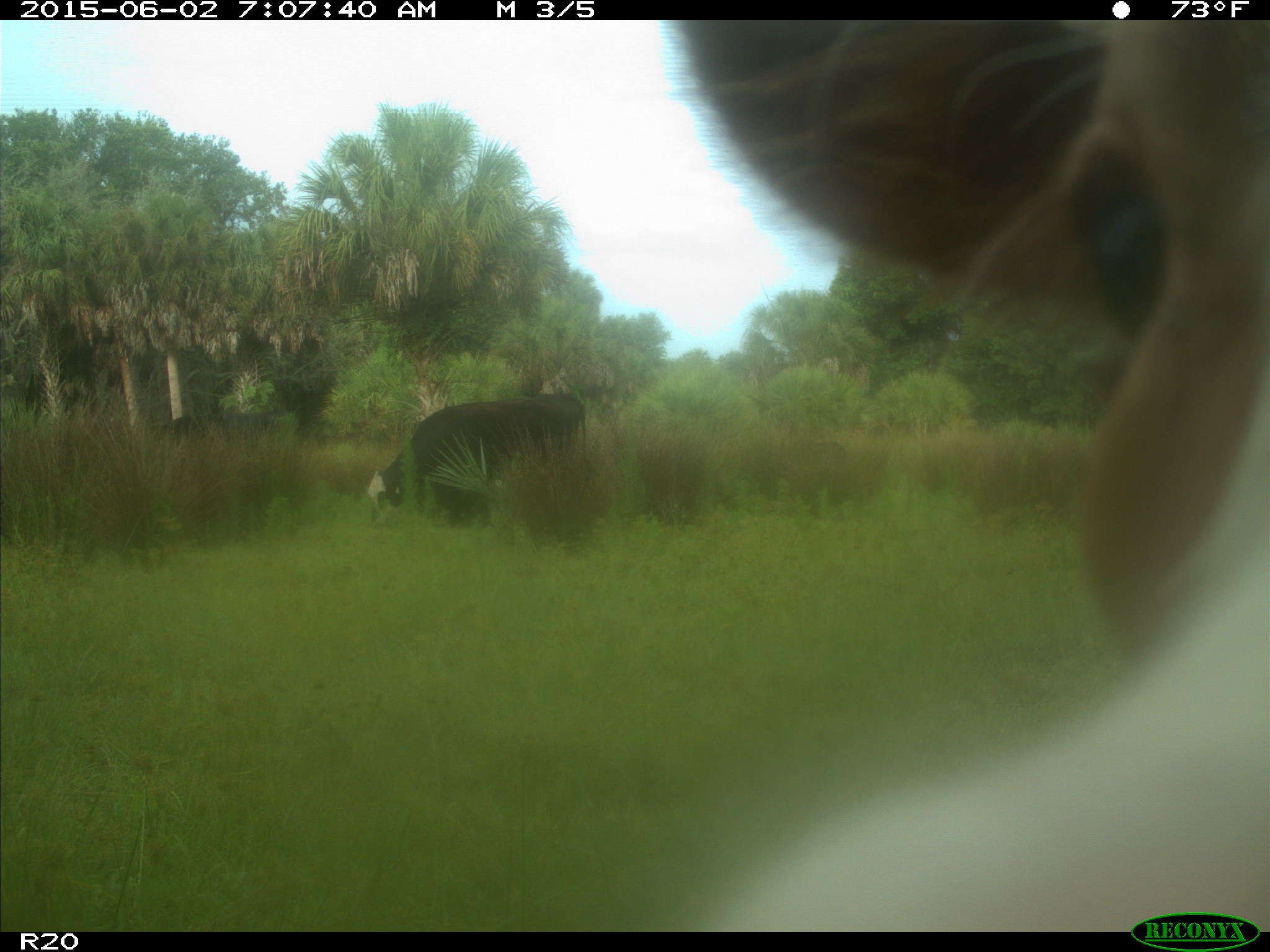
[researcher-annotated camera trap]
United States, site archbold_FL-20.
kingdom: Animalia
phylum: Chordata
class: Mammalia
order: Artiodactyla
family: Bovidae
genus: Bos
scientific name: Bos taurus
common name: domestic cow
Bos taurus (domestic cow).